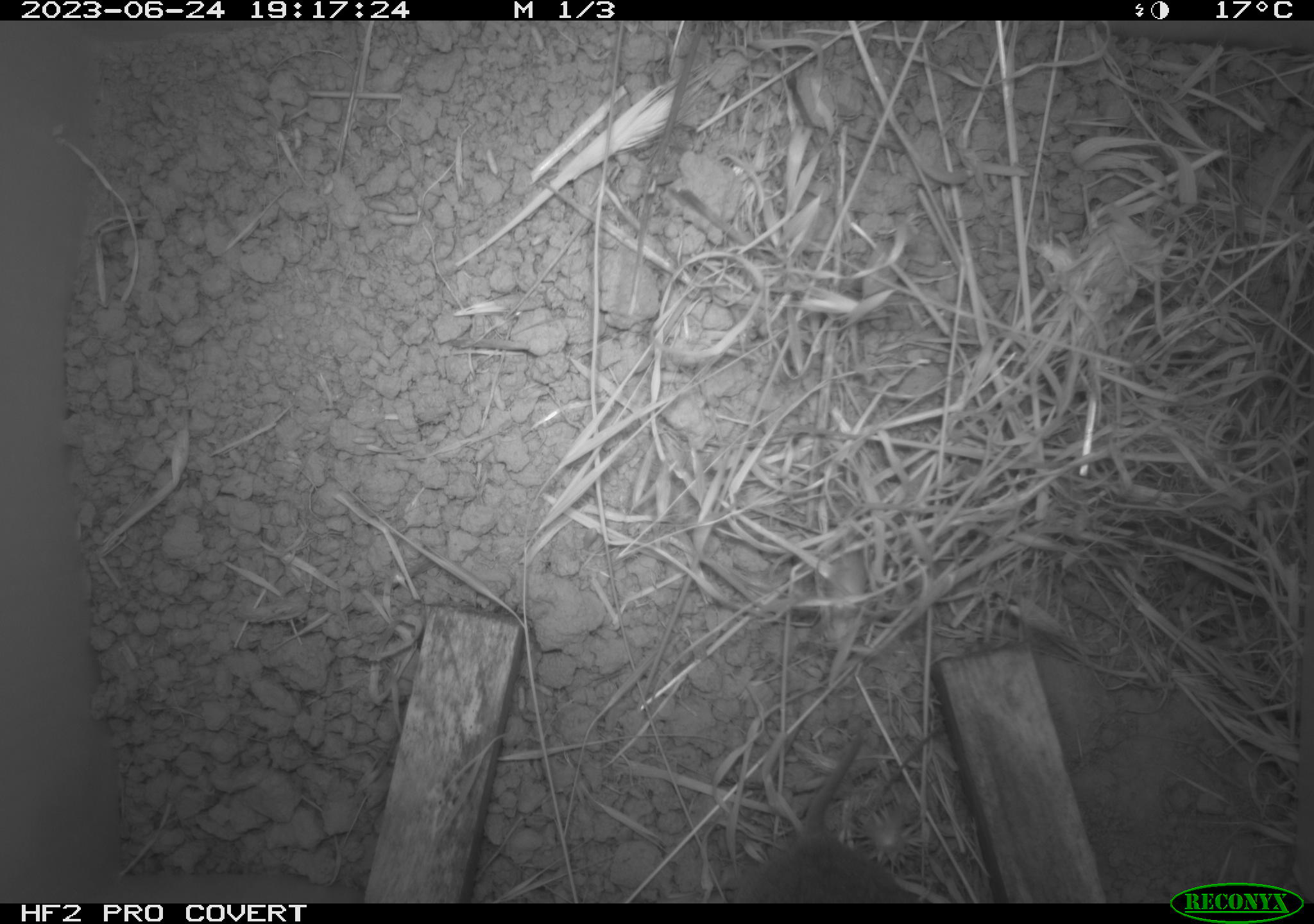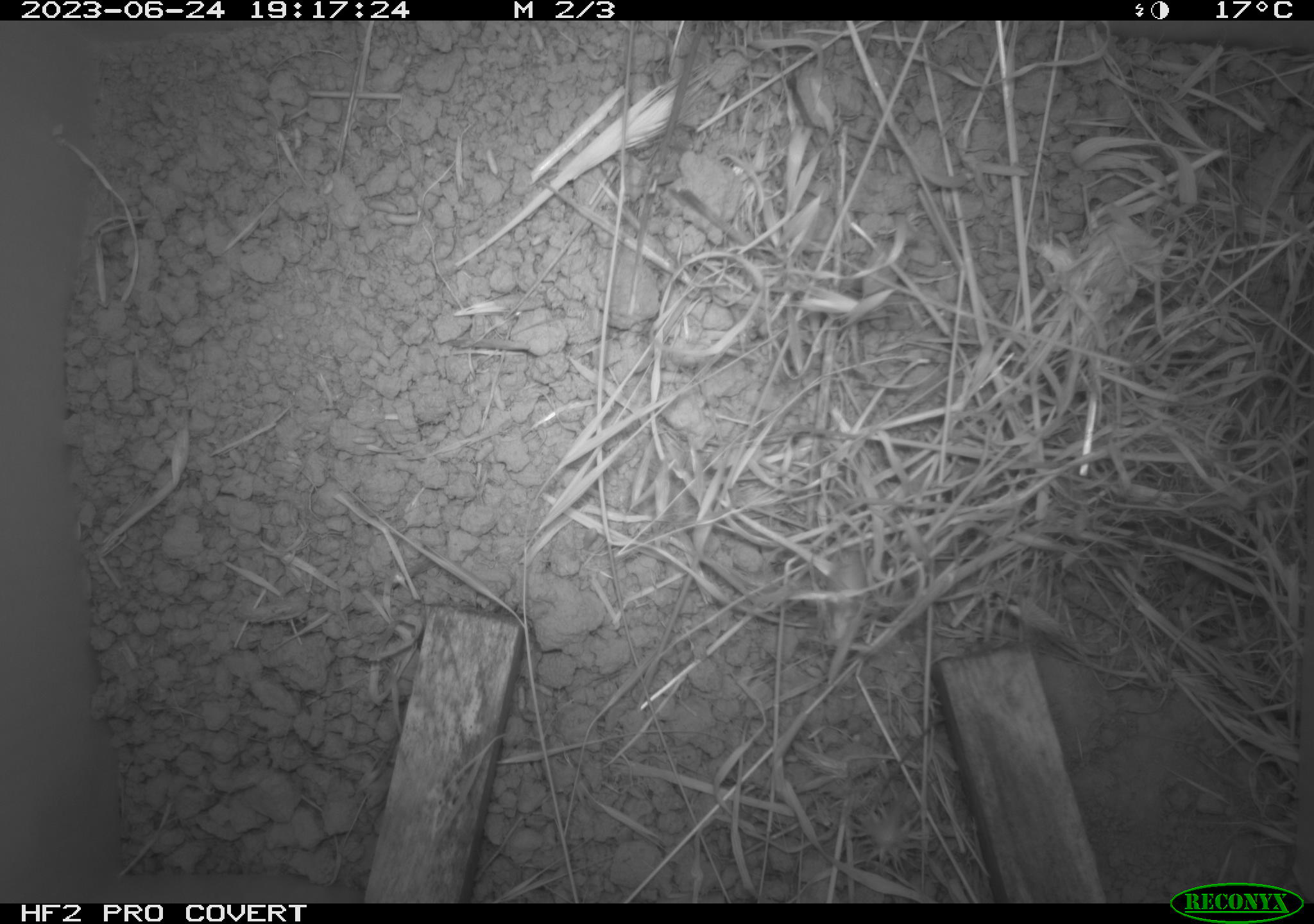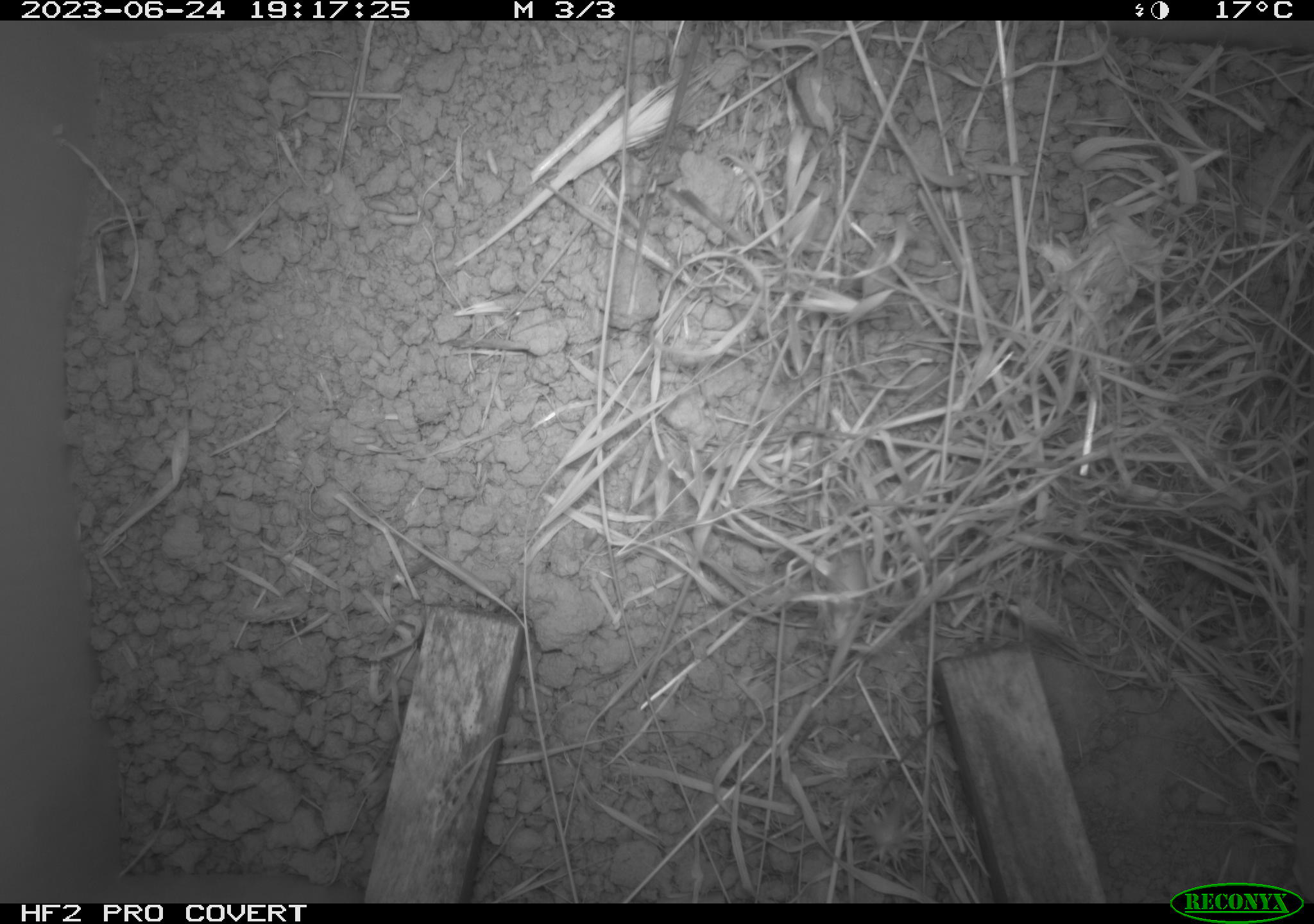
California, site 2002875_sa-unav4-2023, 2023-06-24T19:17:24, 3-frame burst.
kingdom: Animalia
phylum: Chordata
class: Mammalia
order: Rodentia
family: Cricetidae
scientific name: Arvicolinae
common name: voles, lemmings, and muskrats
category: arvicolinae subfamily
Arvicolinae subfamily (voles, lemmings, and muskrats) (Arvicolinae).